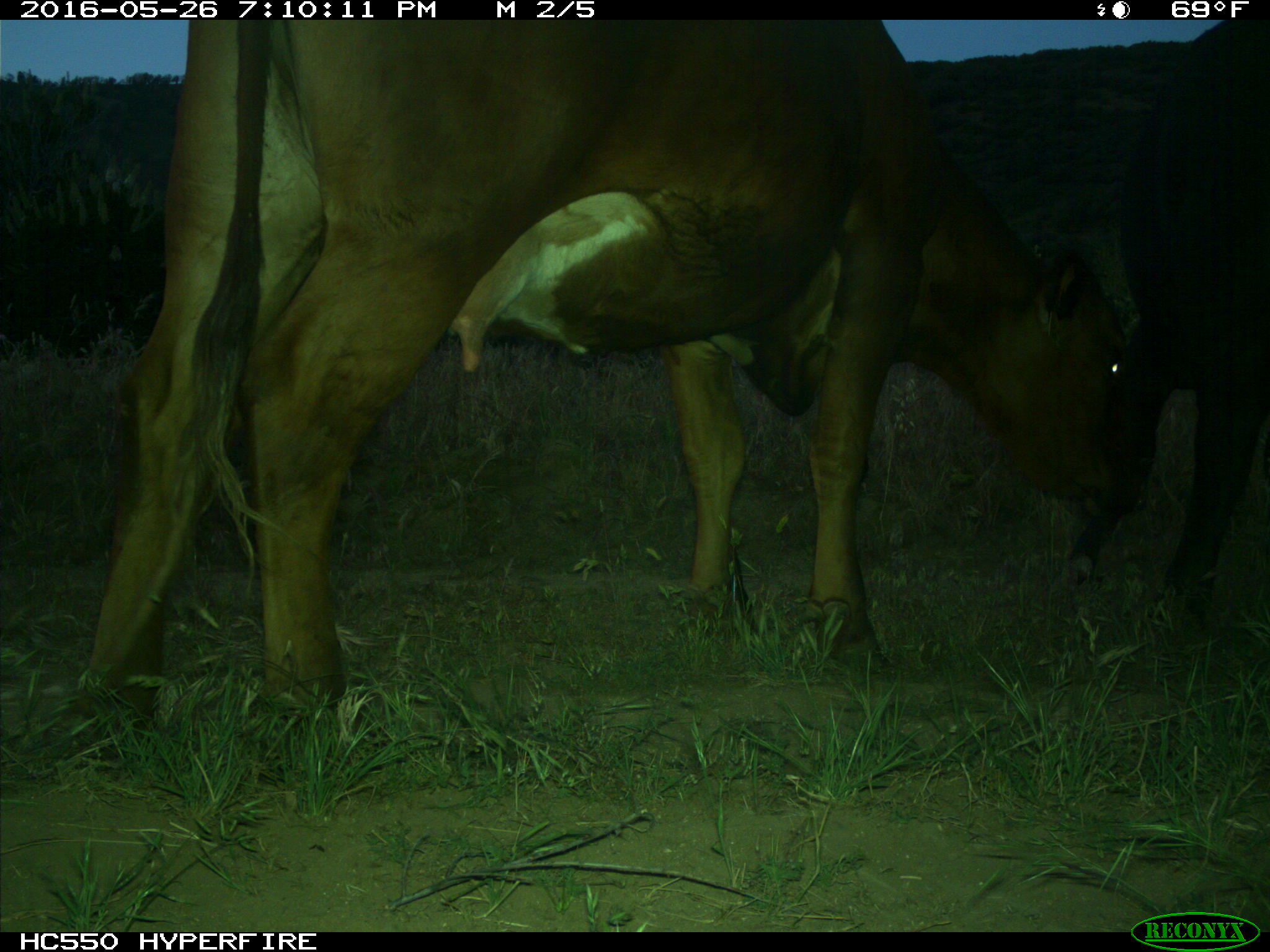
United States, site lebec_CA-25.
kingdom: Animalia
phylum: Chordata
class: Mammalia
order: Artiodactyla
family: Bovidae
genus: Bos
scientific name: Bos taurus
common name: domestic cow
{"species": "Bos taurus (domestic cow)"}